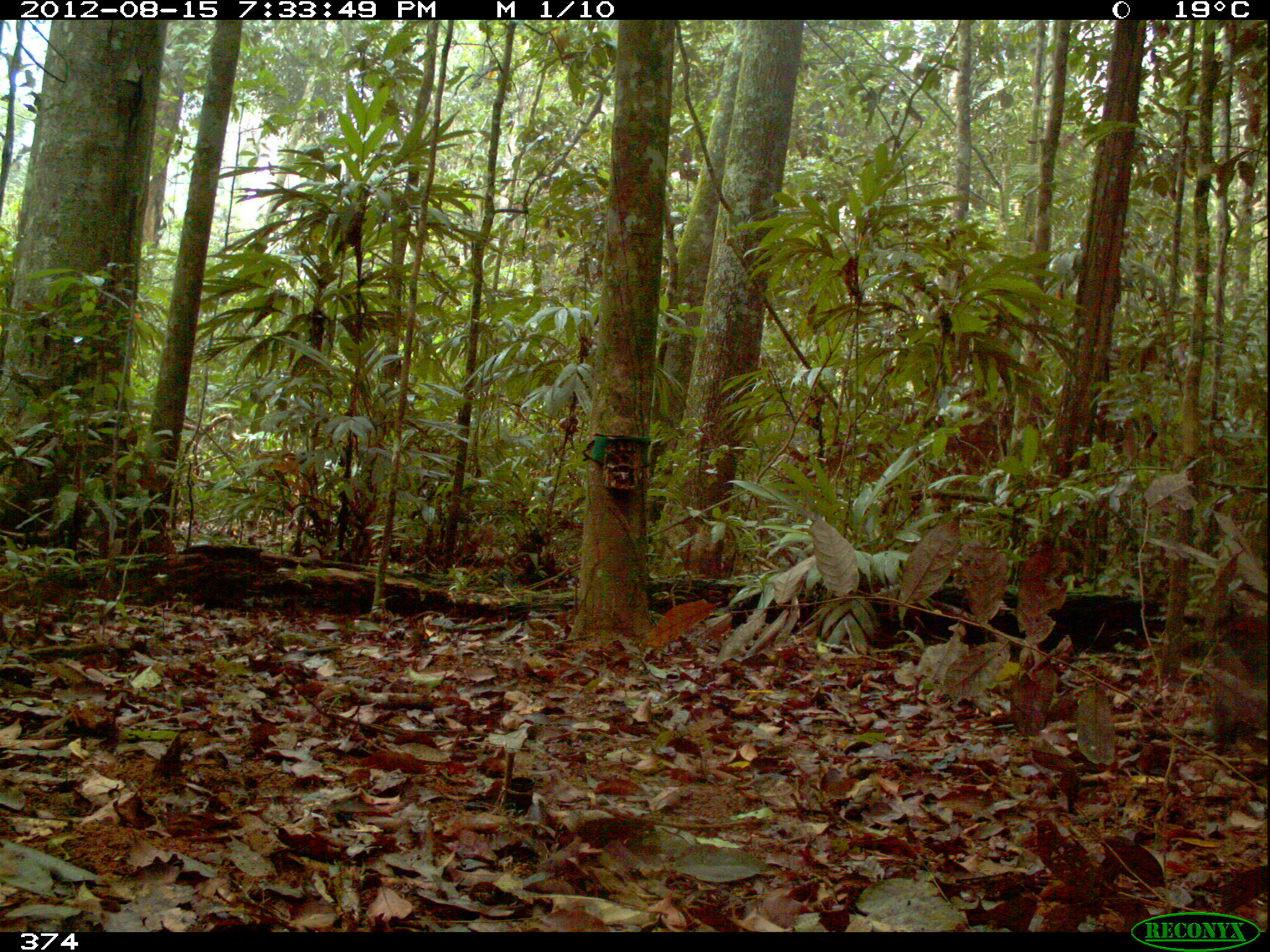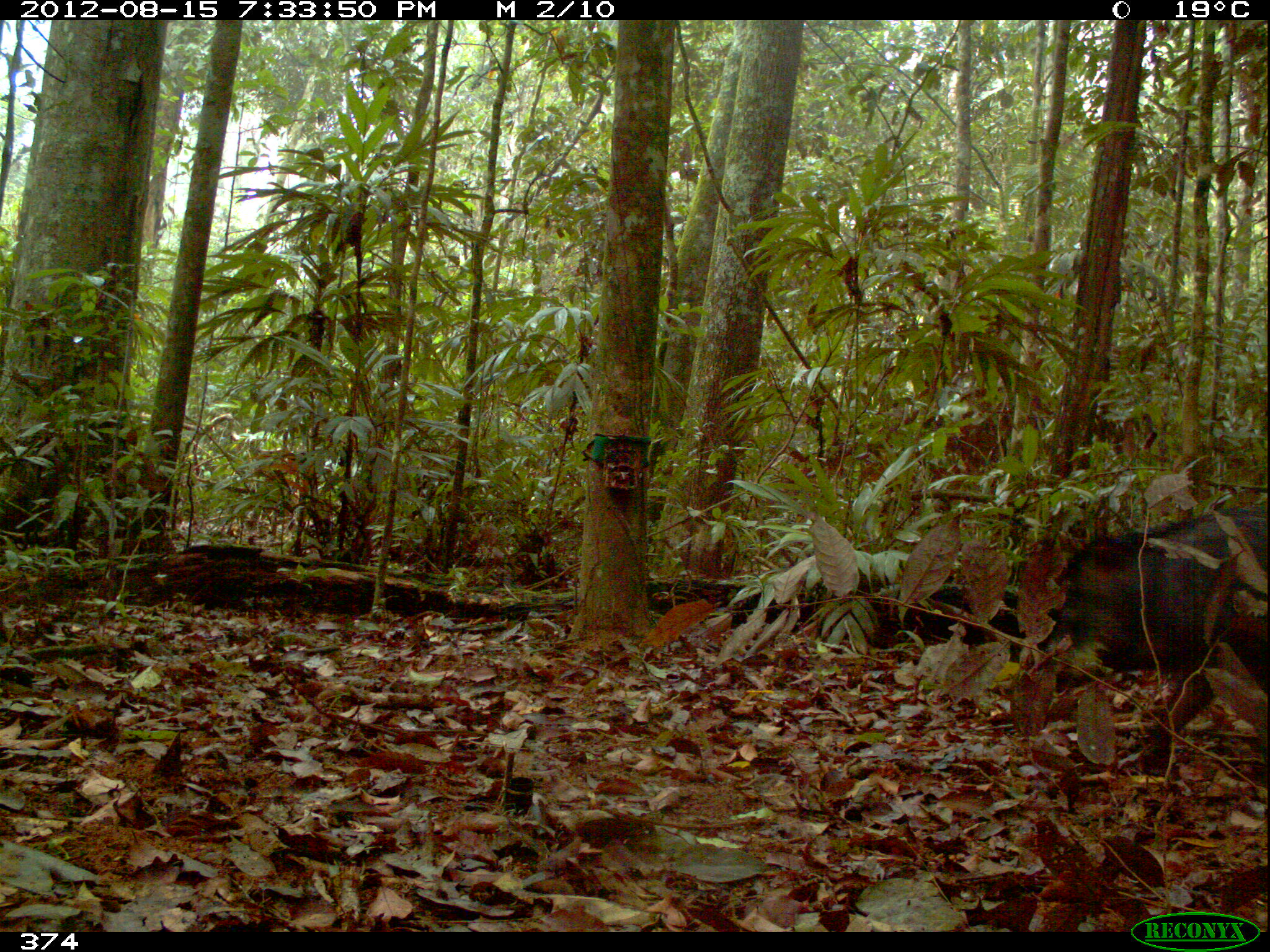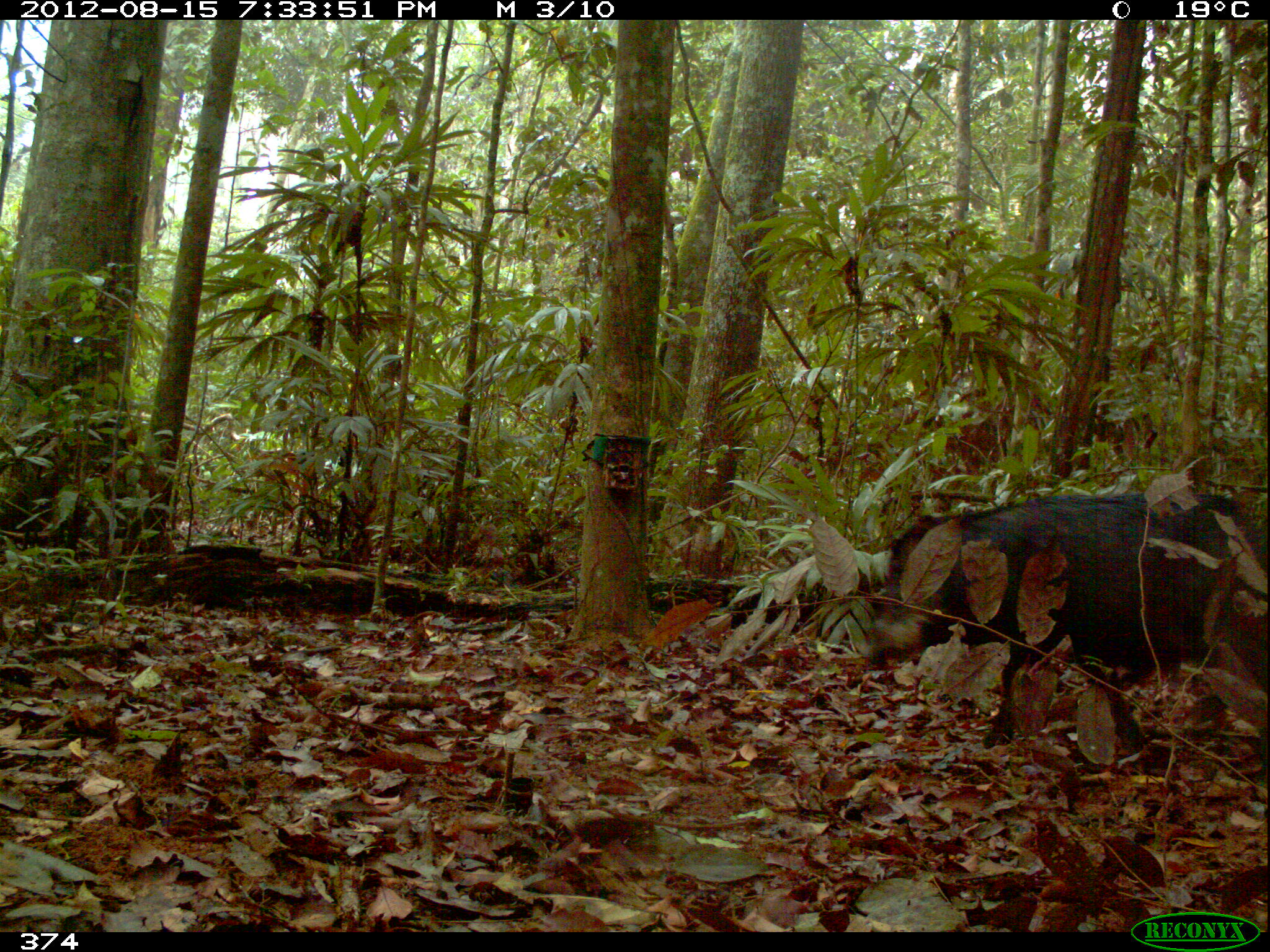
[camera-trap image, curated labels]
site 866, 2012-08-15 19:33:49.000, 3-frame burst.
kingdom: Animalia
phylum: Chordata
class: Mammalia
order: Artiodactyla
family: Tayassuidae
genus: Tayassu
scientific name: Tayassu pecari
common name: white-lipped peccary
Tayassu pecari (white-lipped peccary).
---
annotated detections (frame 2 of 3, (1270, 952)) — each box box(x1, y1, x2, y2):
tayassu pecari: box(1043, 507, 1270, 759)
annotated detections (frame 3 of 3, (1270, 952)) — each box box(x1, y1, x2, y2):
tayassu pecari: box(865, 491, 1231, 744)